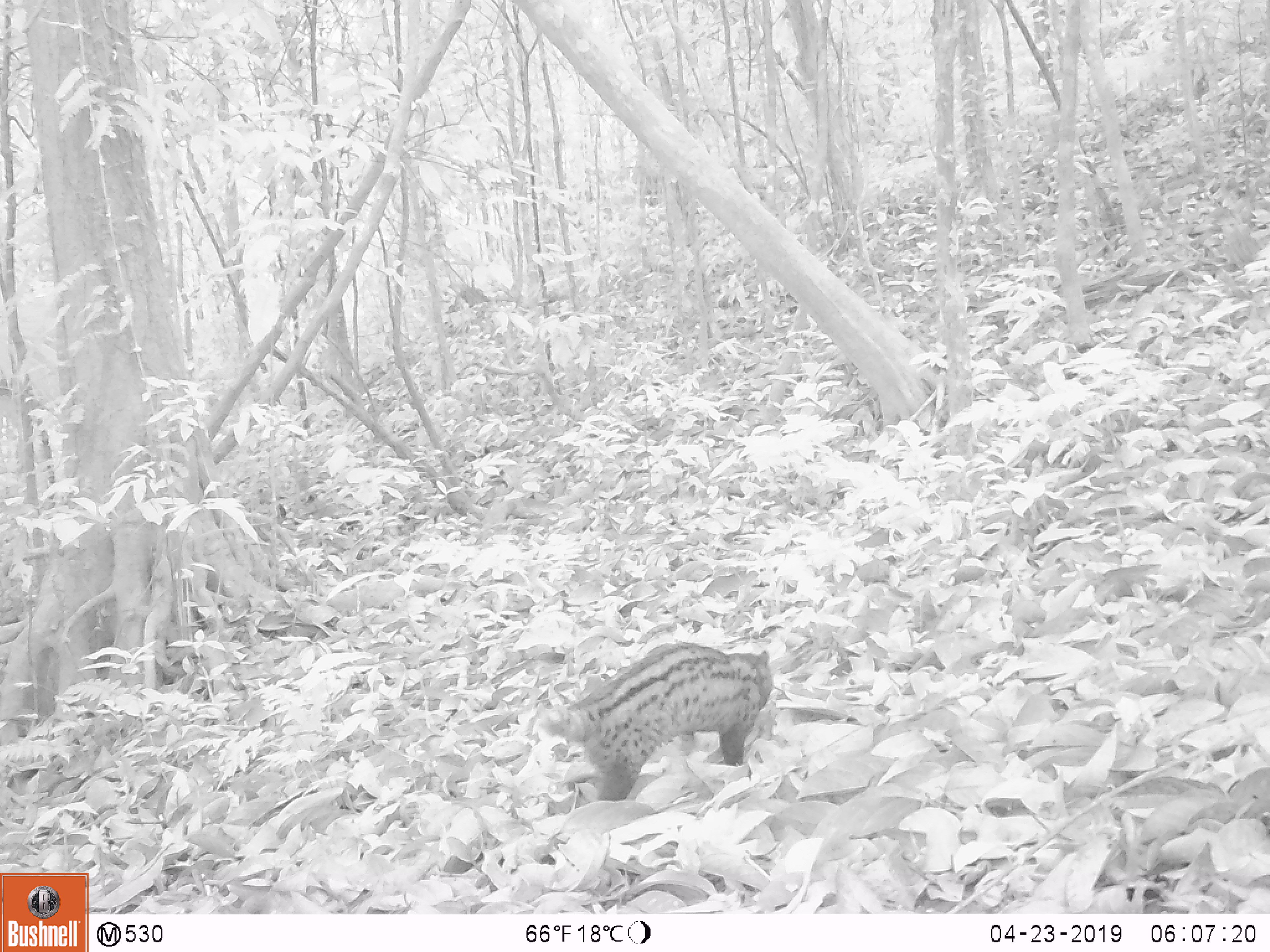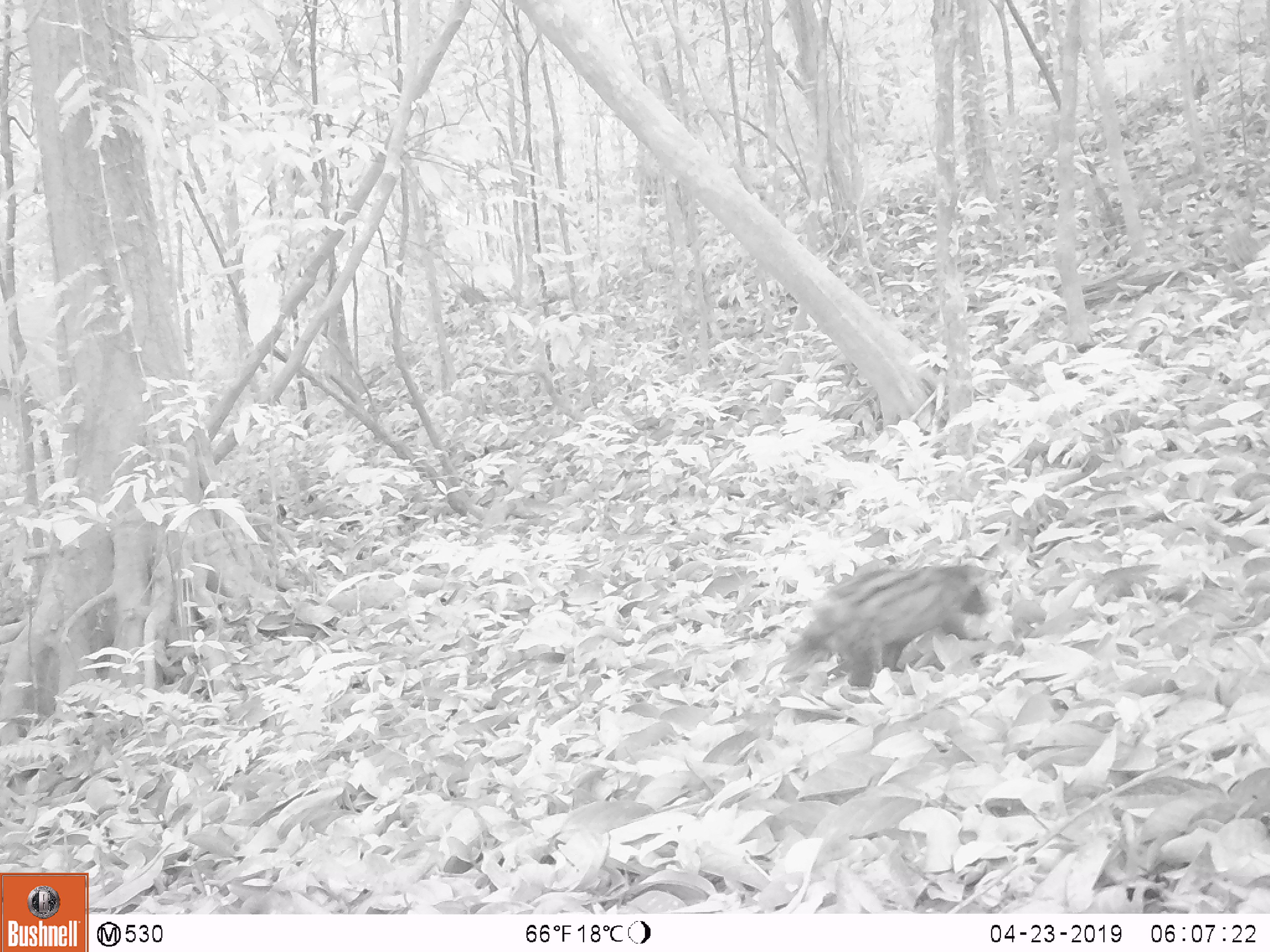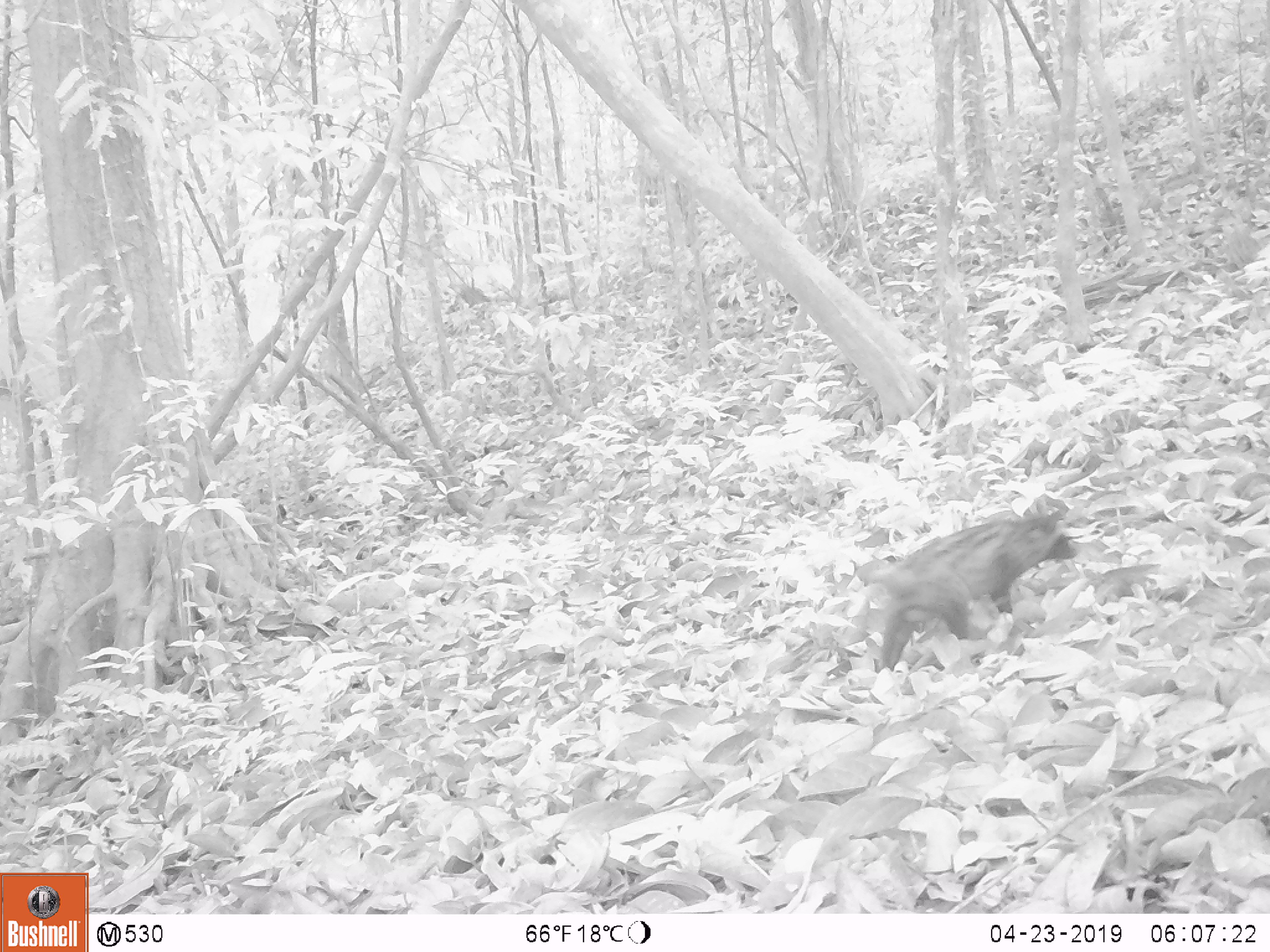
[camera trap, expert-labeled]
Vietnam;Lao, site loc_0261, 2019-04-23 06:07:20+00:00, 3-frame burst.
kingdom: Animalia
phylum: Chordata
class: Mammalia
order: Carnivora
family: Viverridae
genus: Paradoxurus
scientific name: Paradoxurus hermaphroditus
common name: common palm civet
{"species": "common palm civet (Paradoxurus hermaphroditus)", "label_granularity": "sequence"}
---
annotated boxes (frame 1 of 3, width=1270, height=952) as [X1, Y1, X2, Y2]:
common palm civet: [537, 643, 771, 802]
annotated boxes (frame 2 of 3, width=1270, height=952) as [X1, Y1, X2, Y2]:
common palm civet: [786, 564, 986, 686]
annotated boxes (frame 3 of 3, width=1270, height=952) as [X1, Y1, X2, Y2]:
common palm civet: [854, 498, 1078, 672]